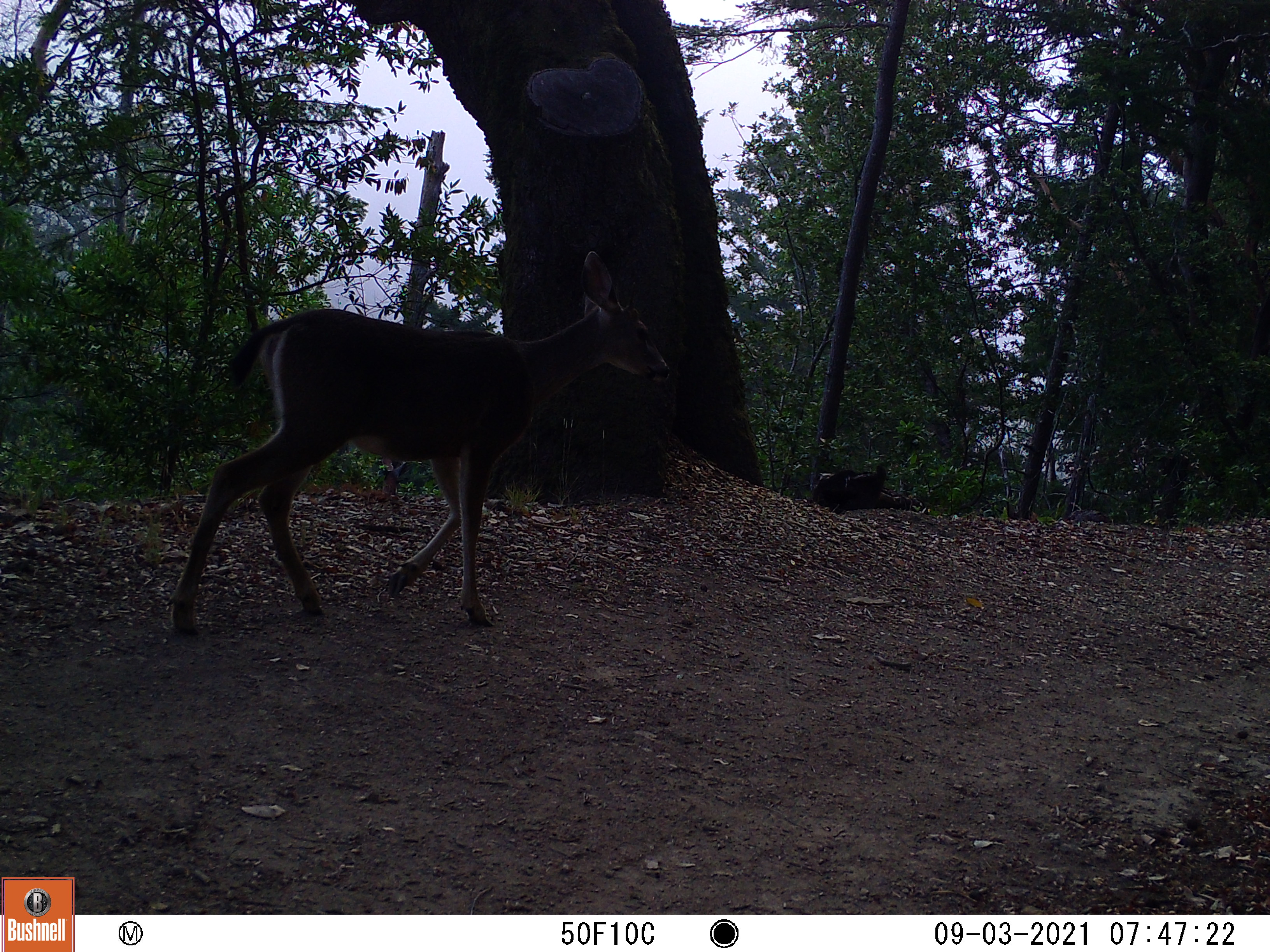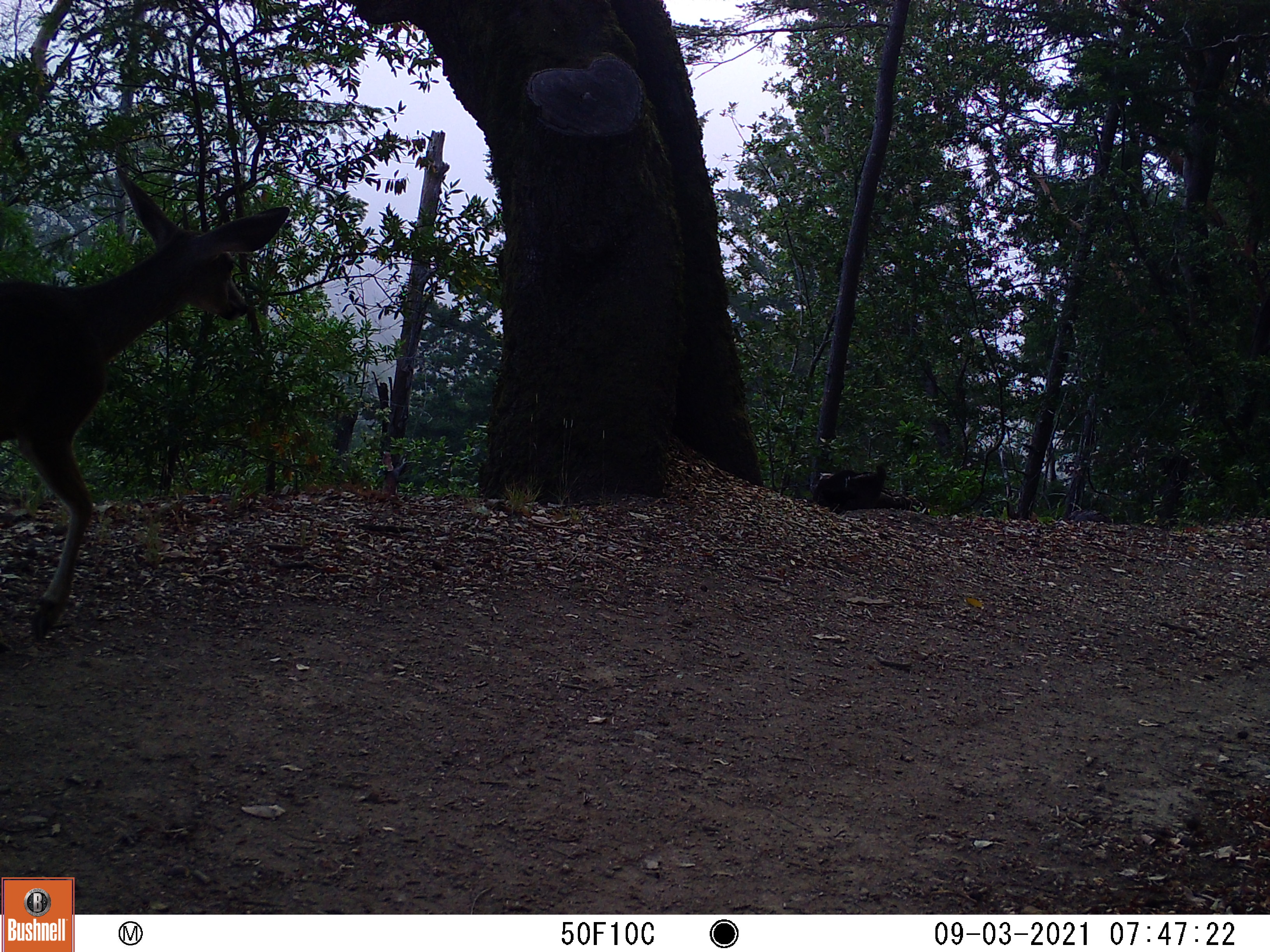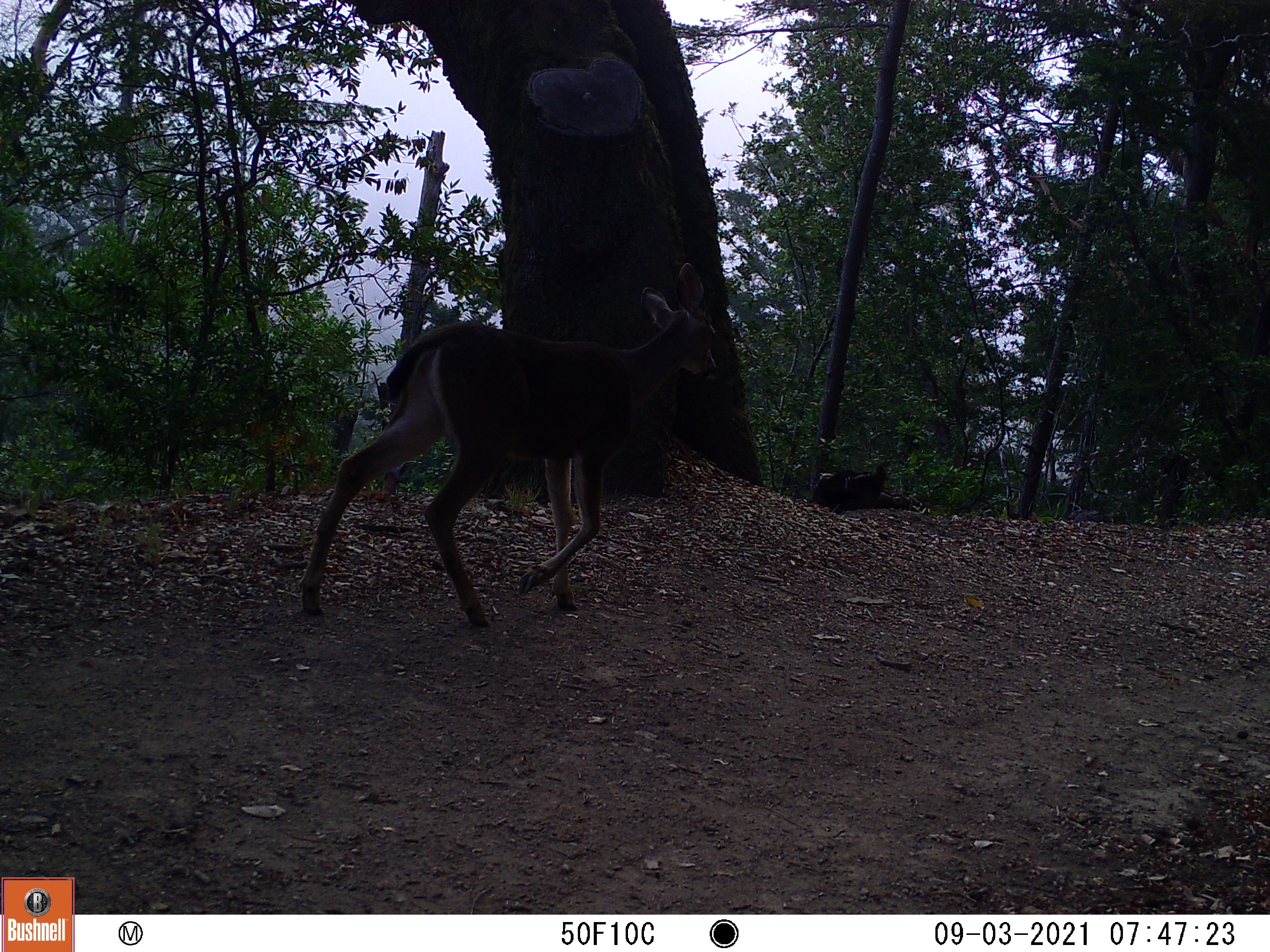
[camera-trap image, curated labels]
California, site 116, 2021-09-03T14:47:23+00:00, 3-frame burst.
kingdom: Animalia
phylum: Chordata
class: Mammalia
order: Artiodactyla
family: Cervidae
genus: Odocoileus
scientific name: Odocoileus hemionus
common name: mule deer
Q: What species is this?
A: Mule deer (Odocoileus hemionus).